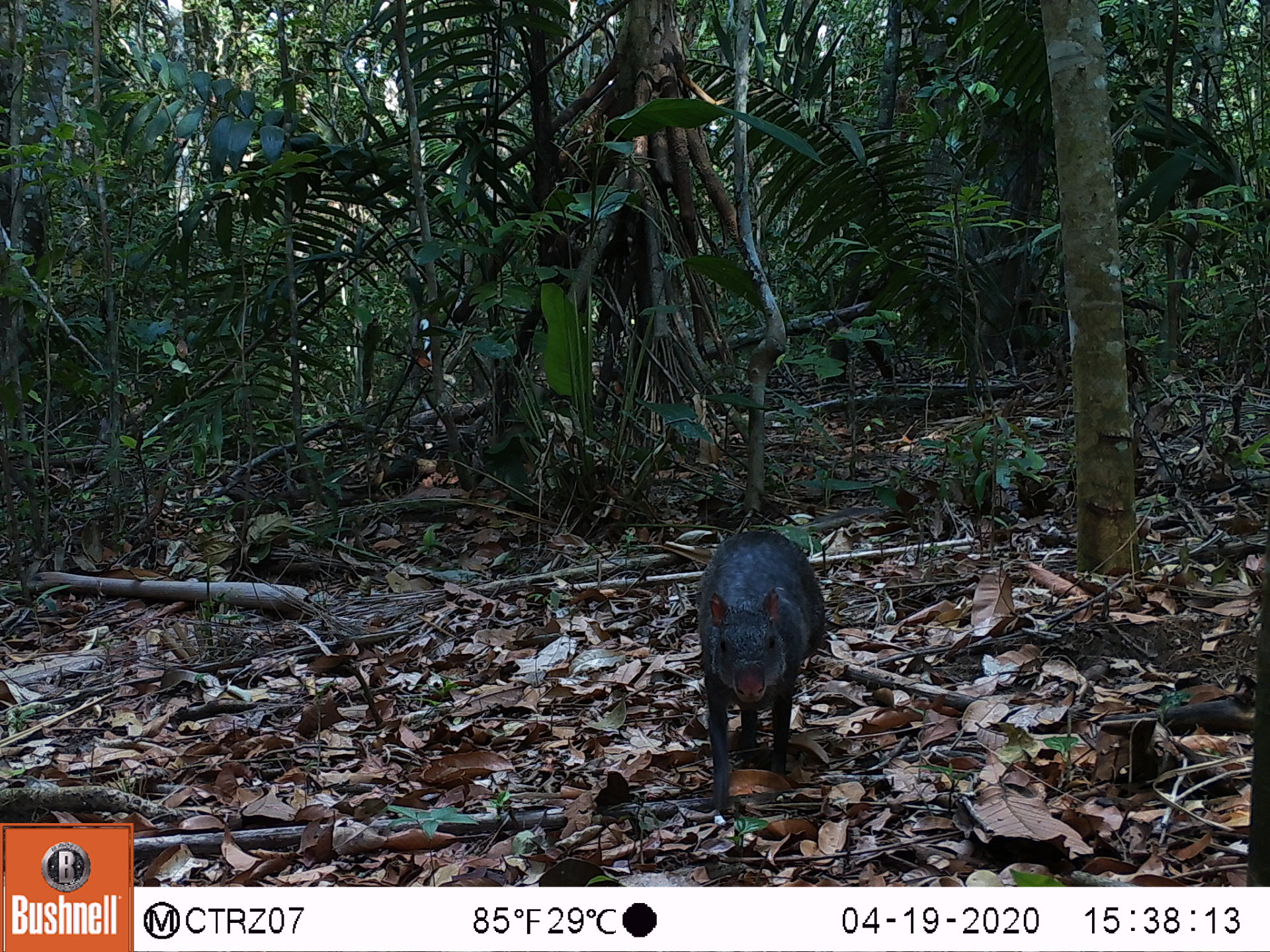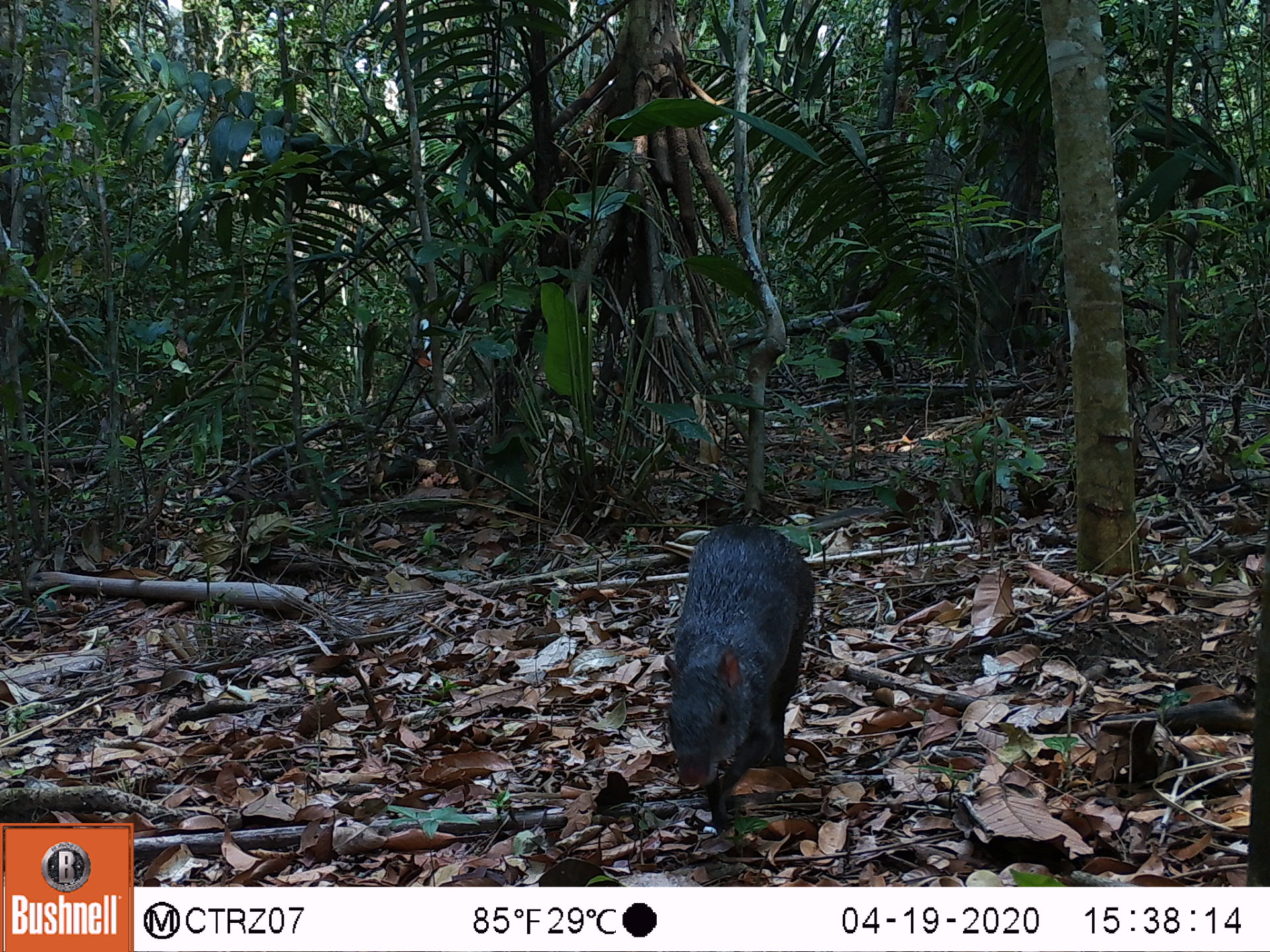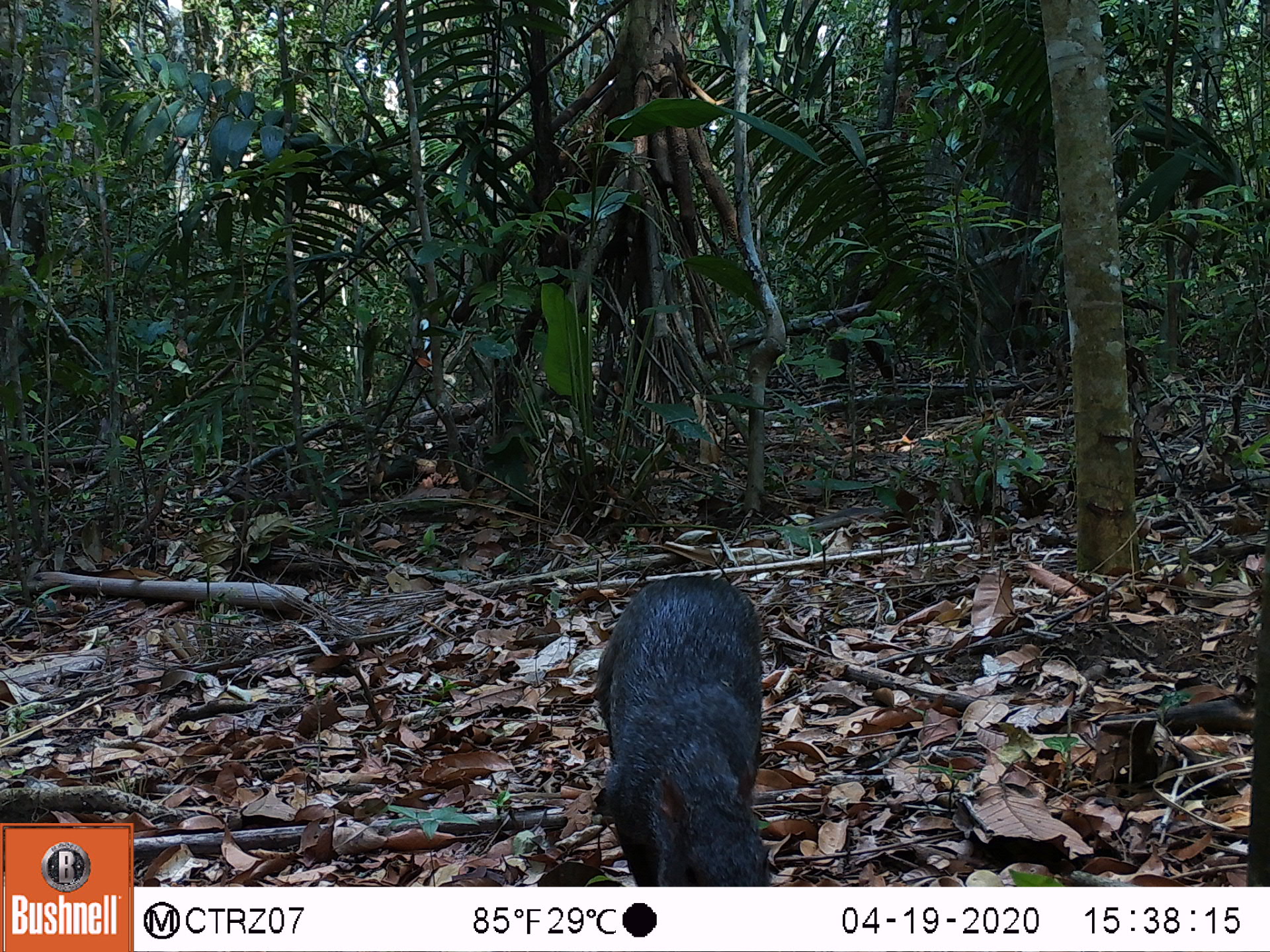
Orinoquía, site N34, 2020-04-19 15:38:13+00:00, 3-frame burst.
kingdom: Animalia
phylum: Chordata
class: Mammalia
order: Rodentia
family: Dasyproctidae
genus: Dasyprocta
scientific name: Dasyprocta fuliginosa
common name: black agouti